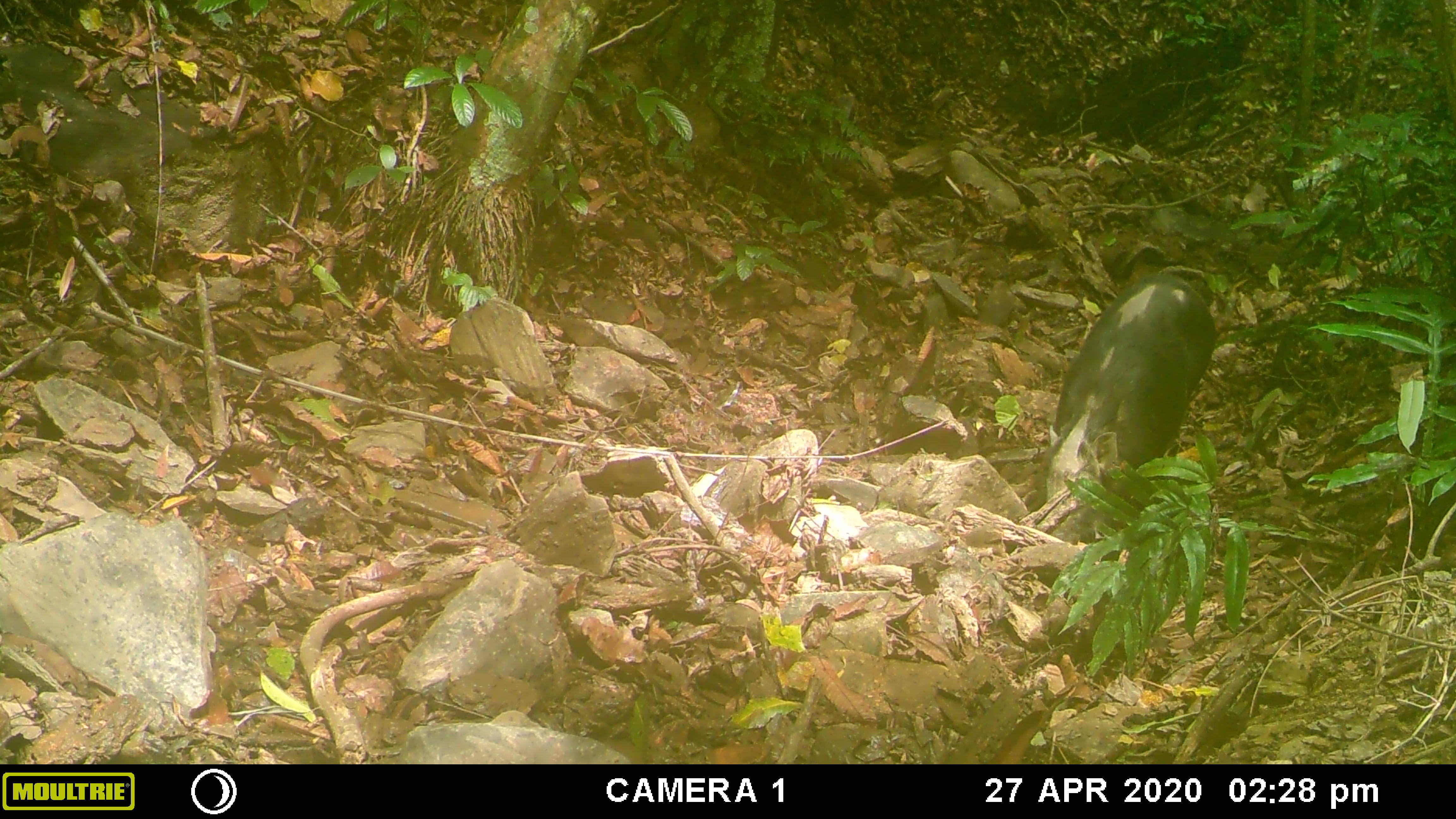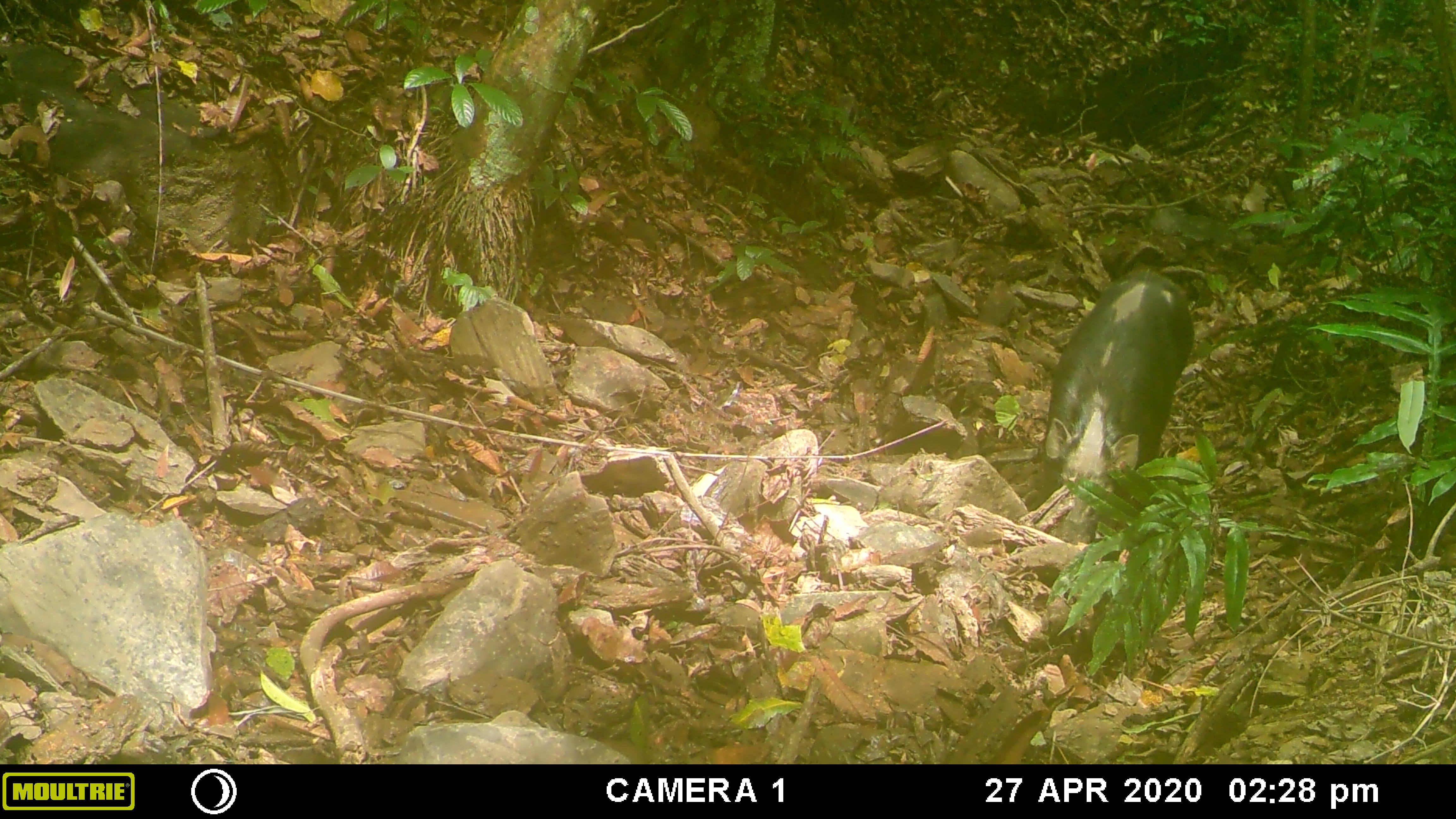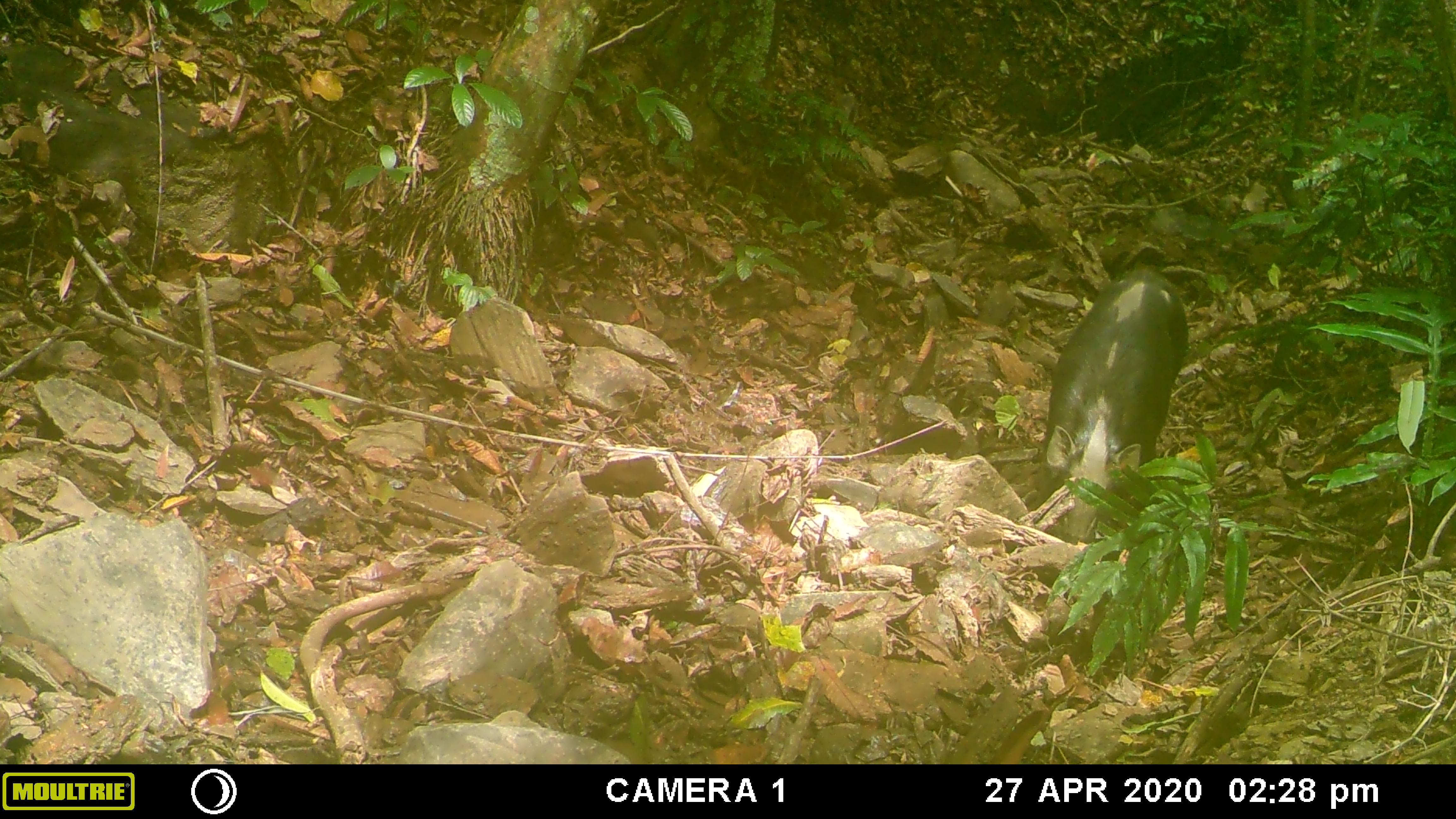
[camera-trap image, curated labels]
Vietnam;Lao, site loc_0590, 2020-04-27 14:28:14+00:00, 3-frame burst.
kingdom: Animalia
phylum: Chordata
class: Mammalia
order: Artiodactyla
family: Suidae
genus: Sus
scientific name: Sus scrofa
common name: eurasian wild pig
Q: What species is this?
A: Eurasian wild pig (Sus scrofa).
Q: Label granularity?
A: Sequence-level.